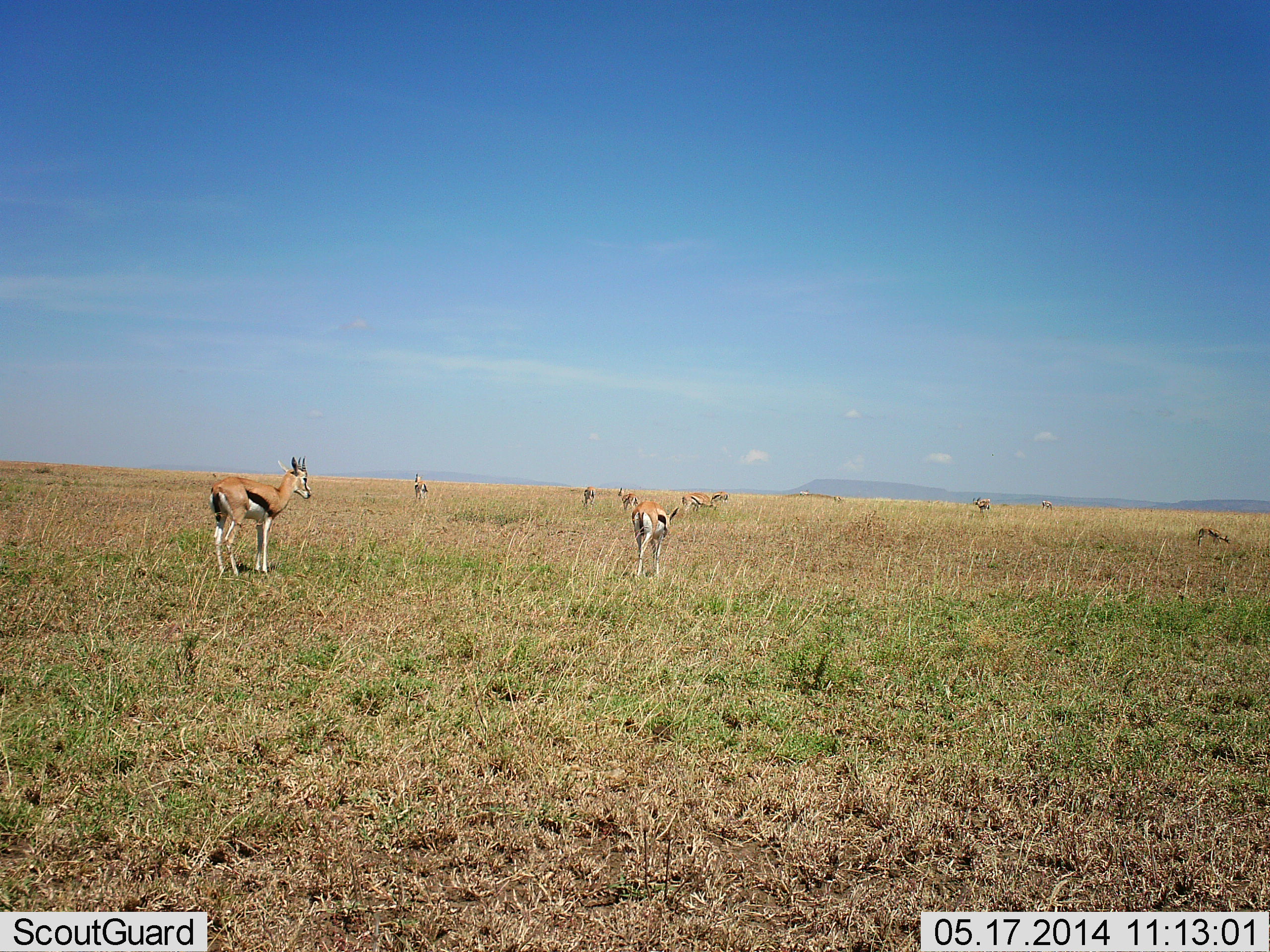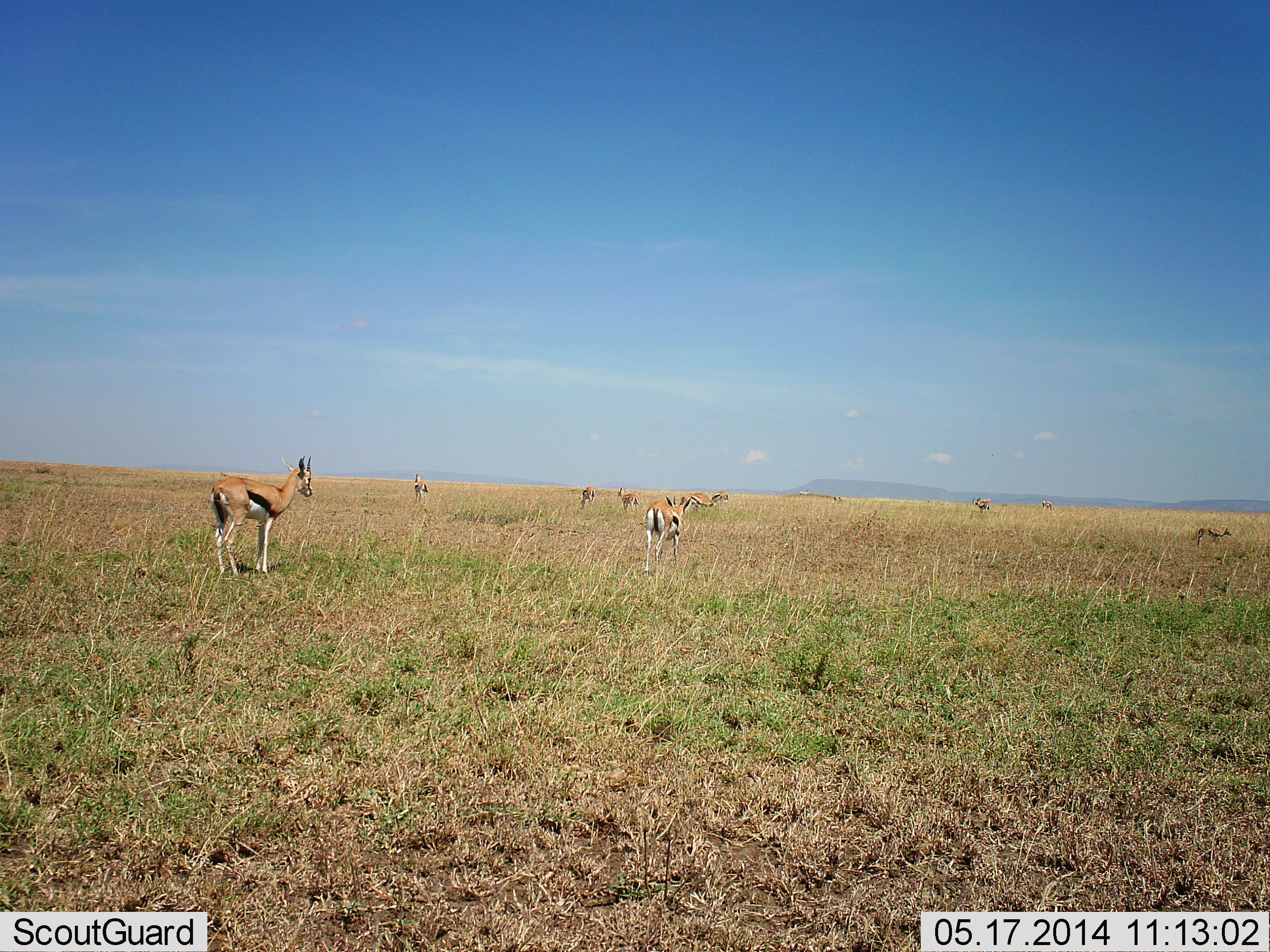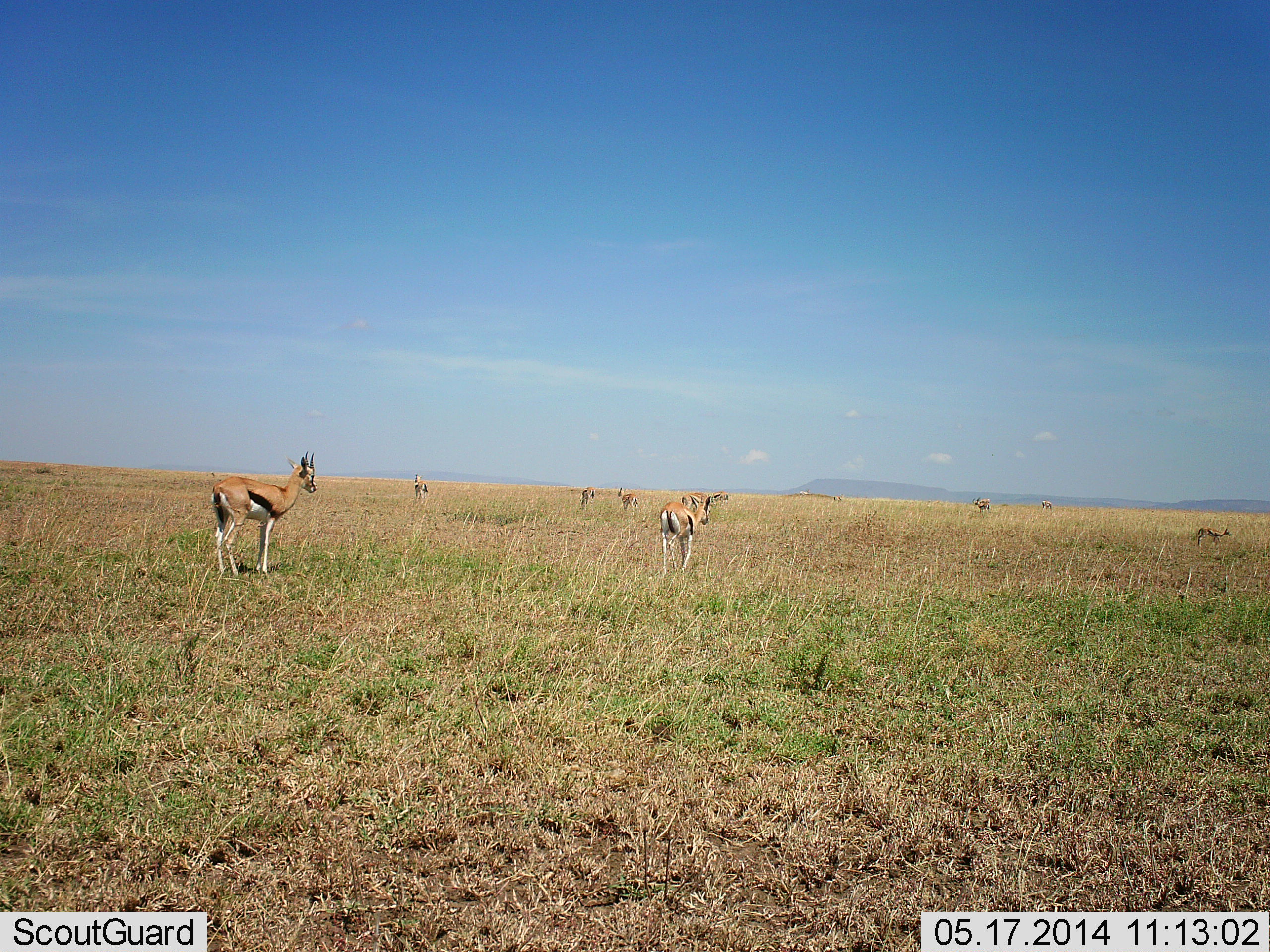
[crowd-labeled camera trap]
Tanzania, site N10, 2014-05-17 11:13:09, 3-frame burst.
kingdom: Animalia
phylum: Chordata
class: Mammalia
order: Artiodactyla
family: Bovidae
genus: Eudorcas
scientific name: Eudorcas thomsonii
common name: thomson's gazelle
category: gazellethomsons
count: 10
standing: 100%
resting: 0%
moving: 50%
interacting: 10%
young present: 20%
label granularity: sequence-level